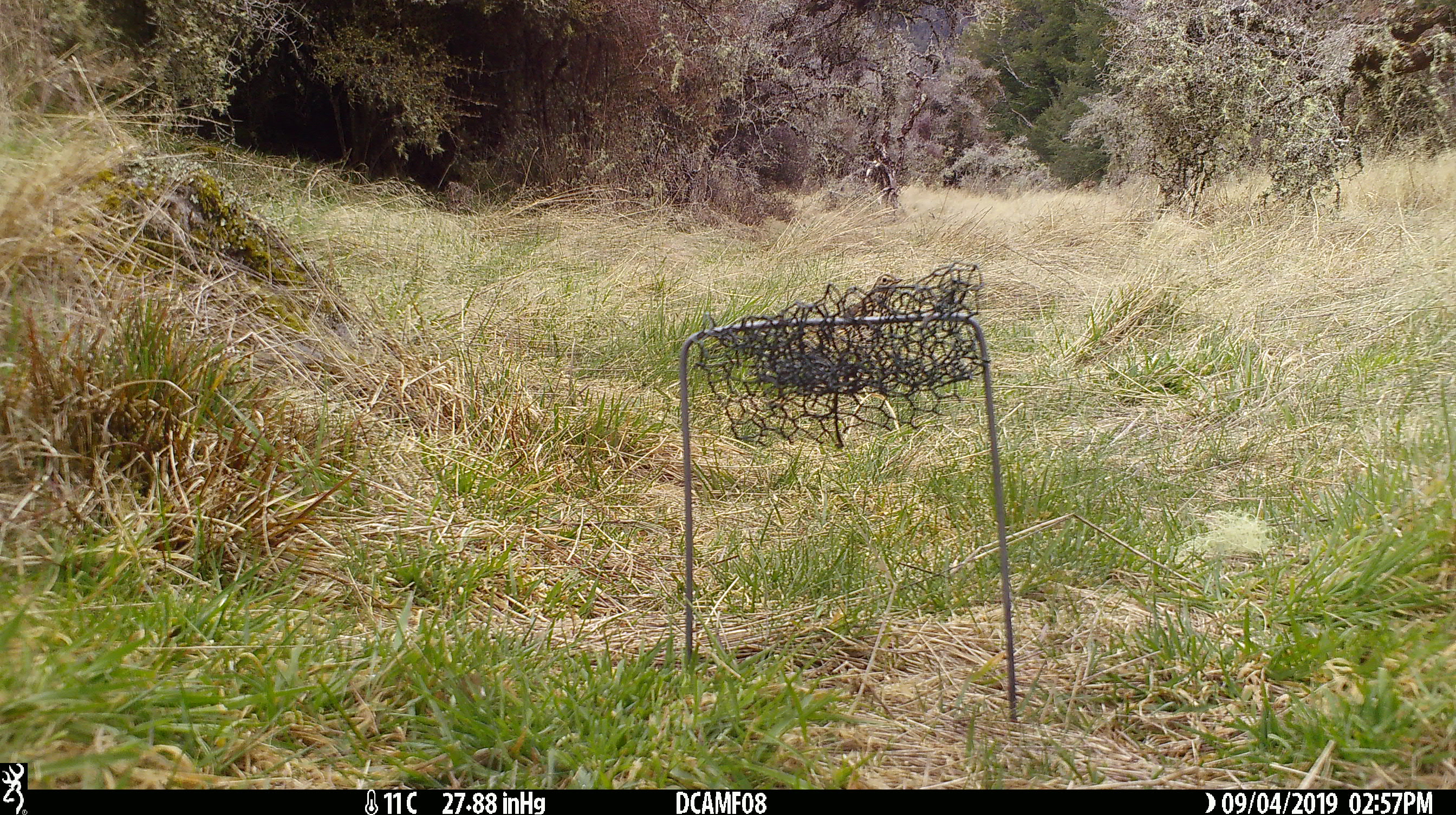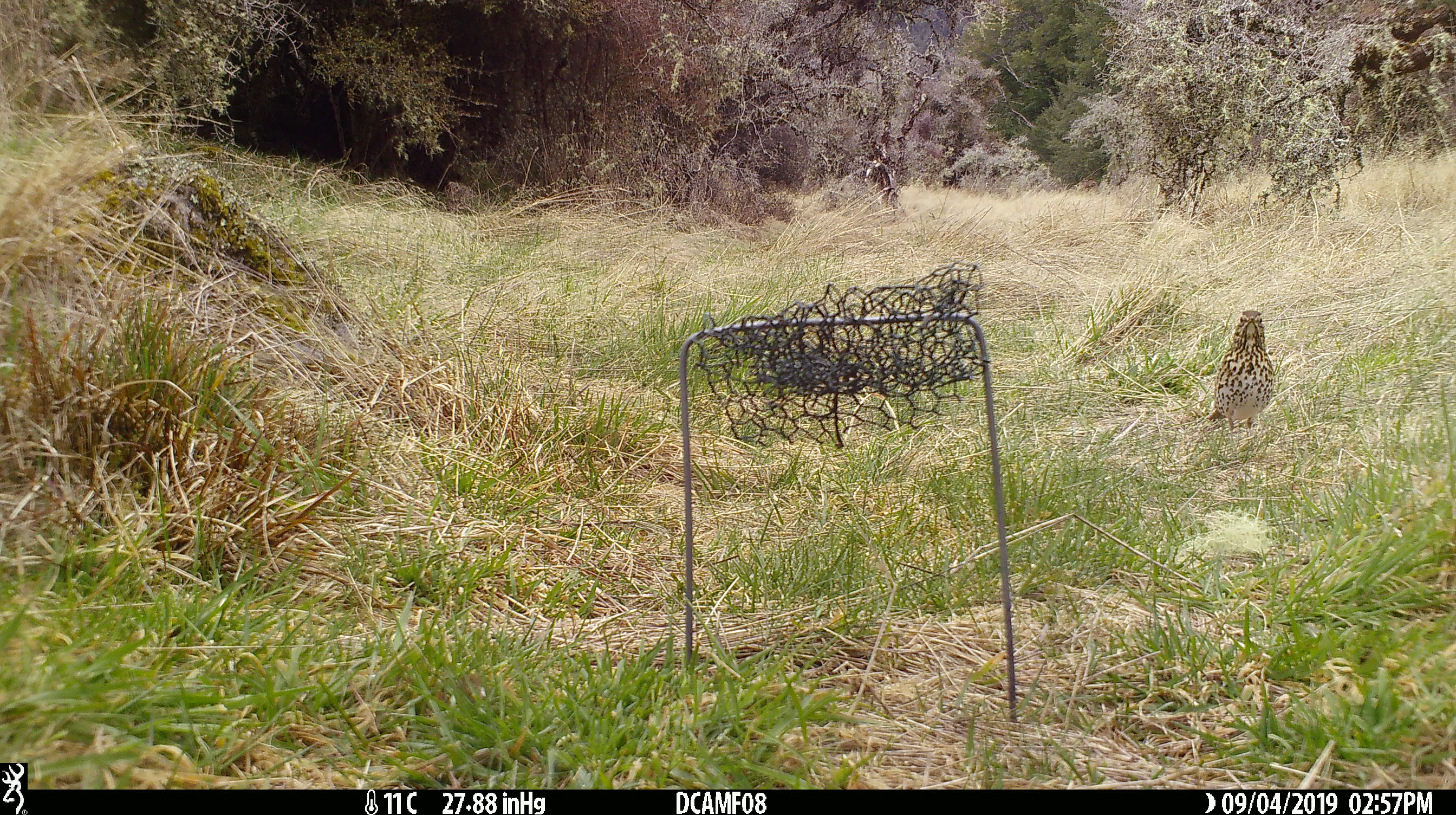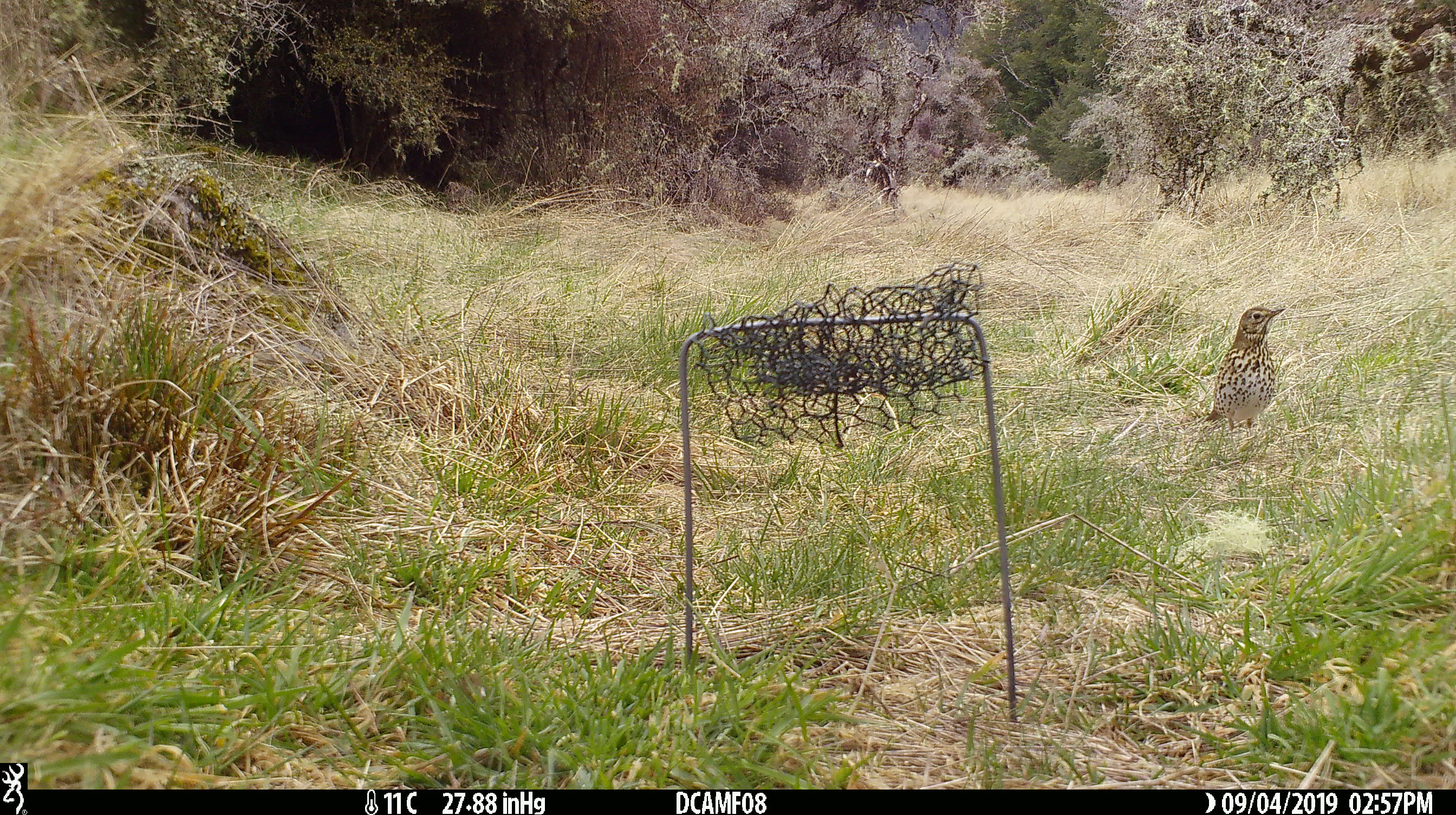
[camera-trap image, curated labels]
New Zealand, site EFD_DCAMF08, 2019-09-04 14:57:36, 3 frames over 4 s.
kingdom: Animalia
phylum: Chordata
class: Aves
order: Passeriformes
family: Turdidae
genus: Turdus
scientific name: Turdus philomelos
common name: song thrush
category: thrush